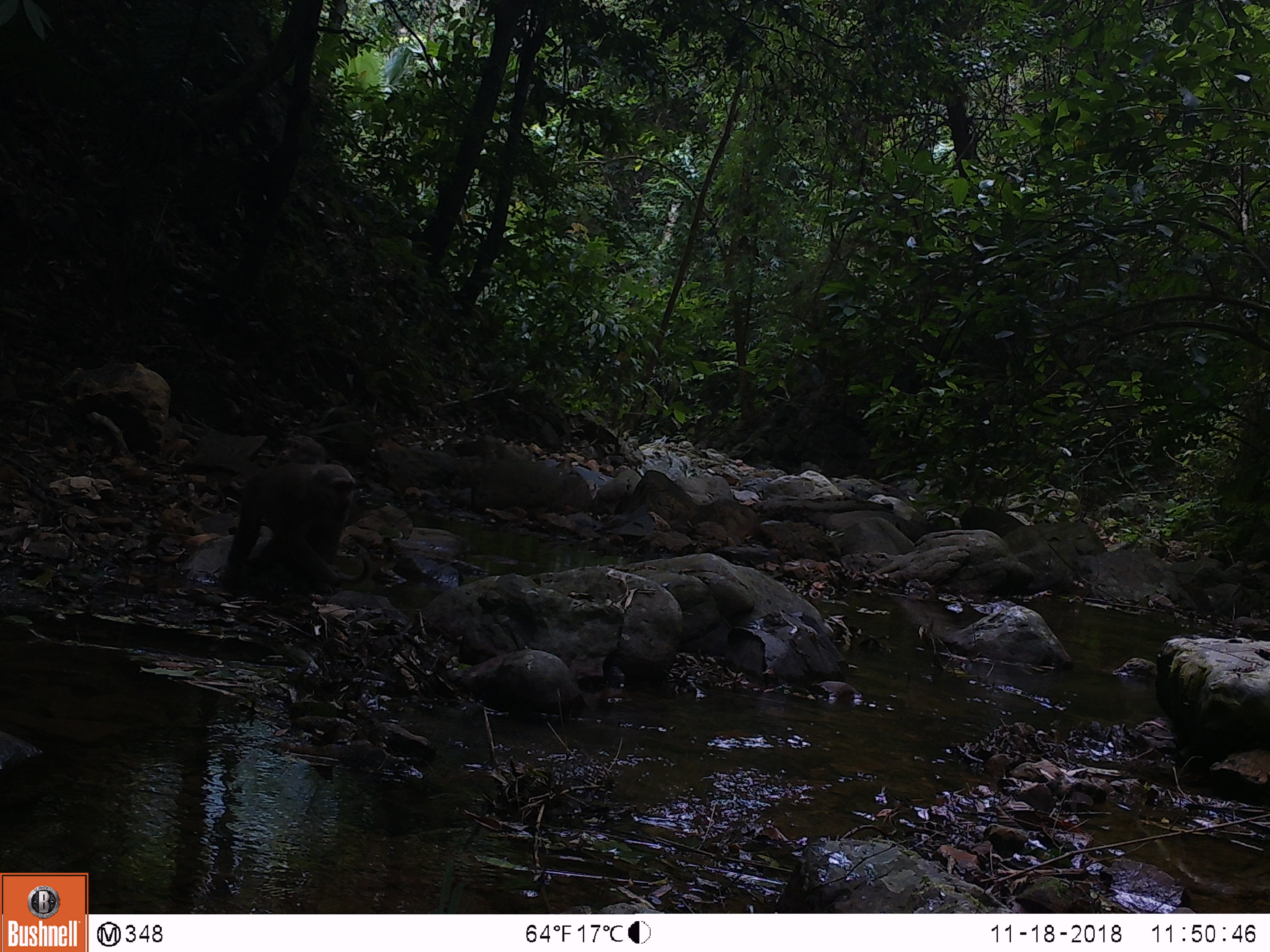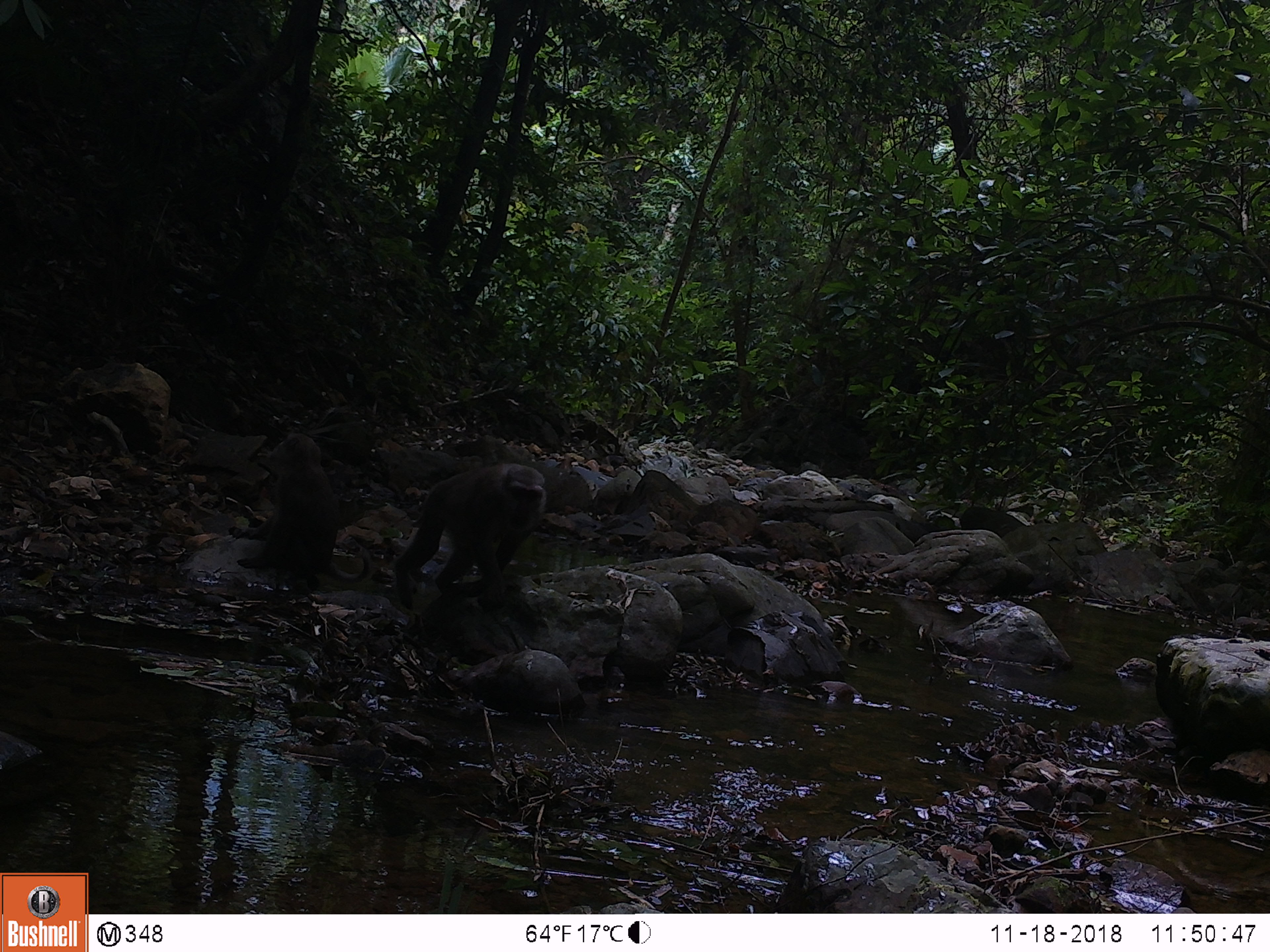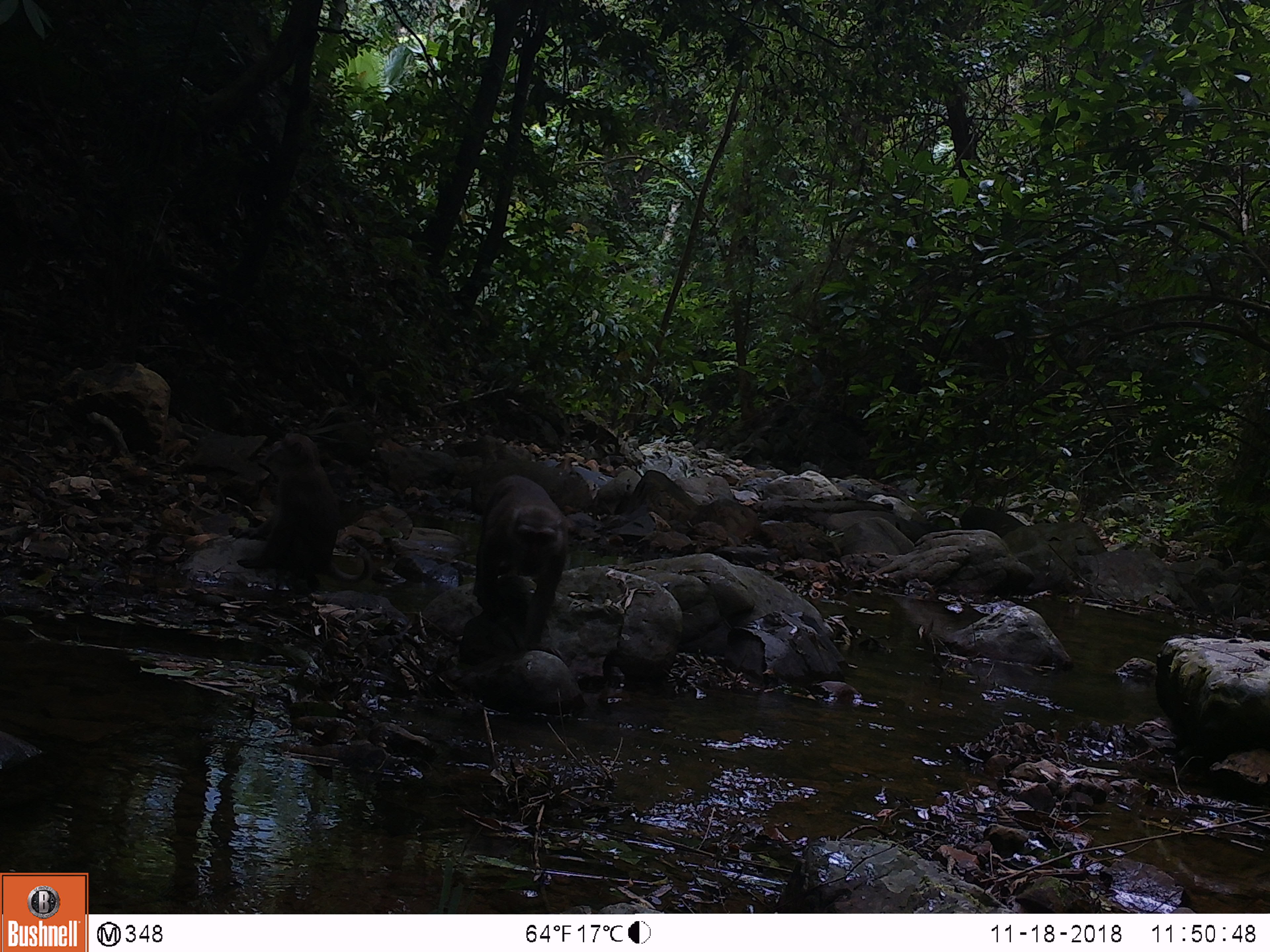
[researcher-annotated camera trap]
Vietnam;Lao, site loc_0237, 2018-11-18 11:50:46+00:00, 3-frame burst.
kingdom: Animalia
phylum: Chordata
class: Mammalia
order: Primates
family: Cercopithecidae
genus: Macaca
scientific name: Macaca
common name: macaques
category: assam or rhesus macaque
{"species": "assam or rhesus macaque (macaques) (Macaca)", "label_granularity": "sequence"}